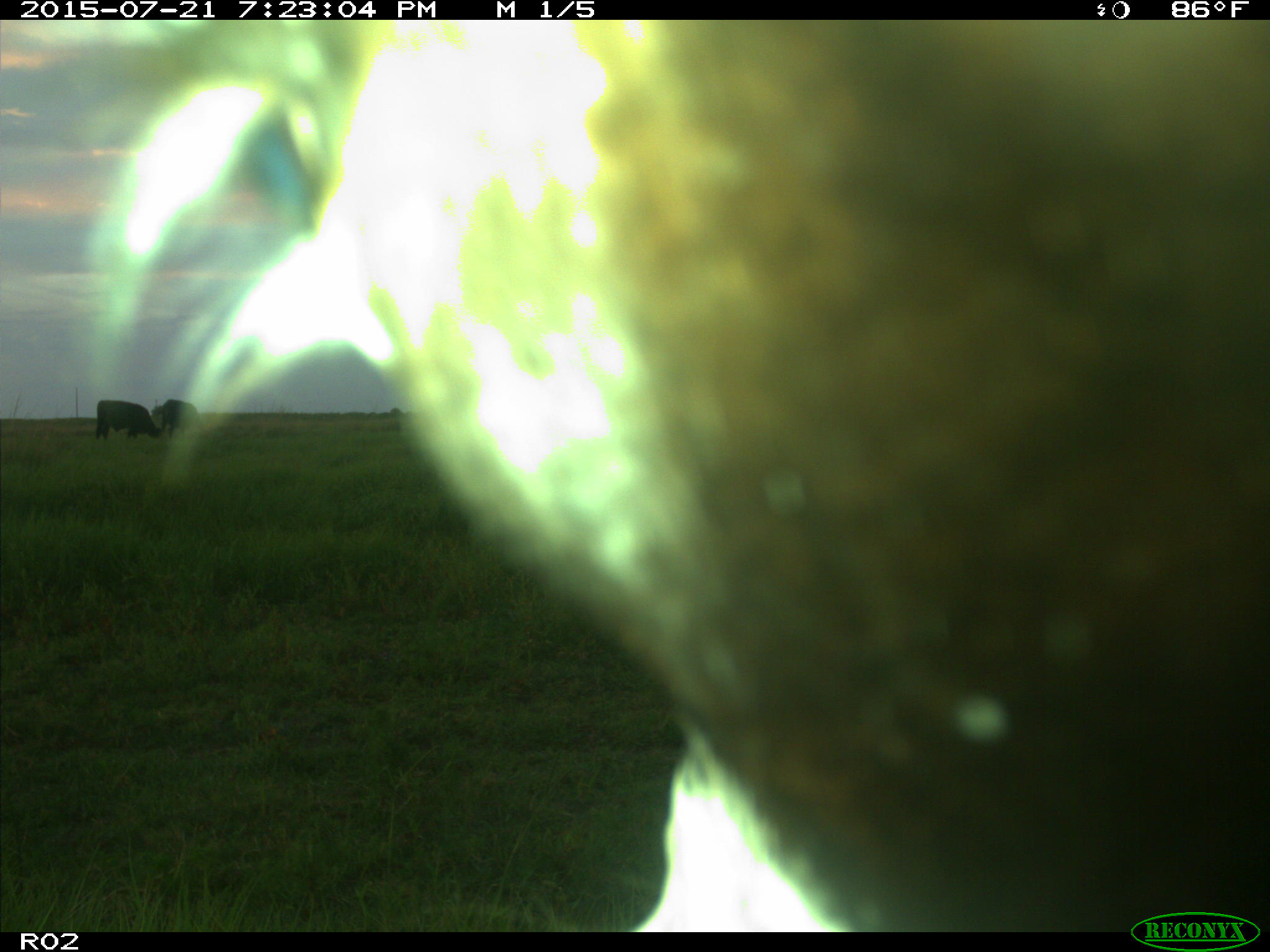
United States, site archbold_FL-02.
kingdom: Animalia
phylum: Chordata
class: Mammalia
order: Artiodactyla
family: Bovidae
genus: Bos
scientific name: Bos taurus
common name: domestic cow